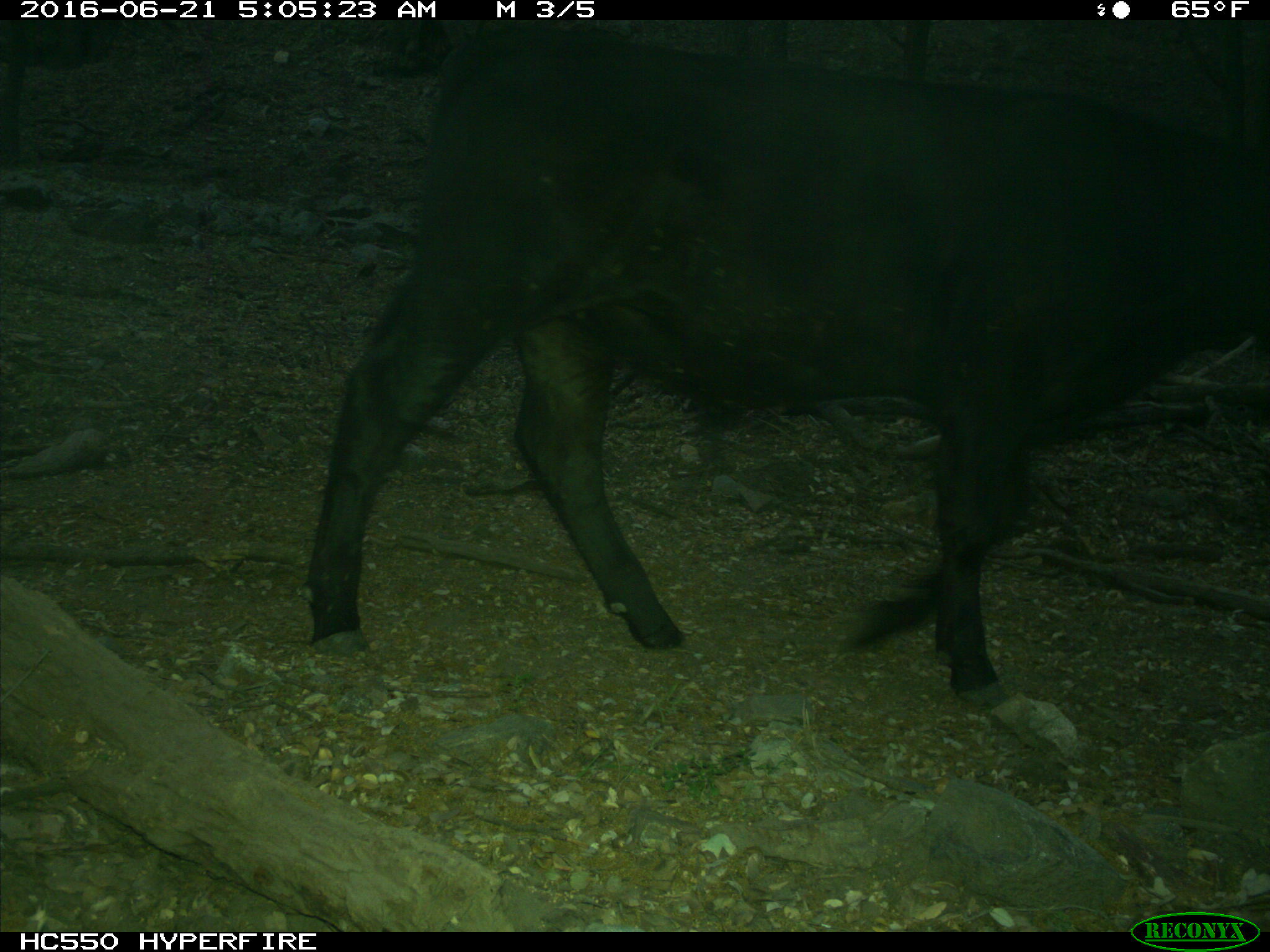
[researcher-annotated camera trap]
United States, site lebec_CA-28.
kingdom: Animalia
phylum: Chordata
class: Mammalia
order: Artiodactyla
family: Bovidae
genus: Bos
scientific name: Bos taurus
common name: domestic cow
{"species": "Bos taurus (domestic cow)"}